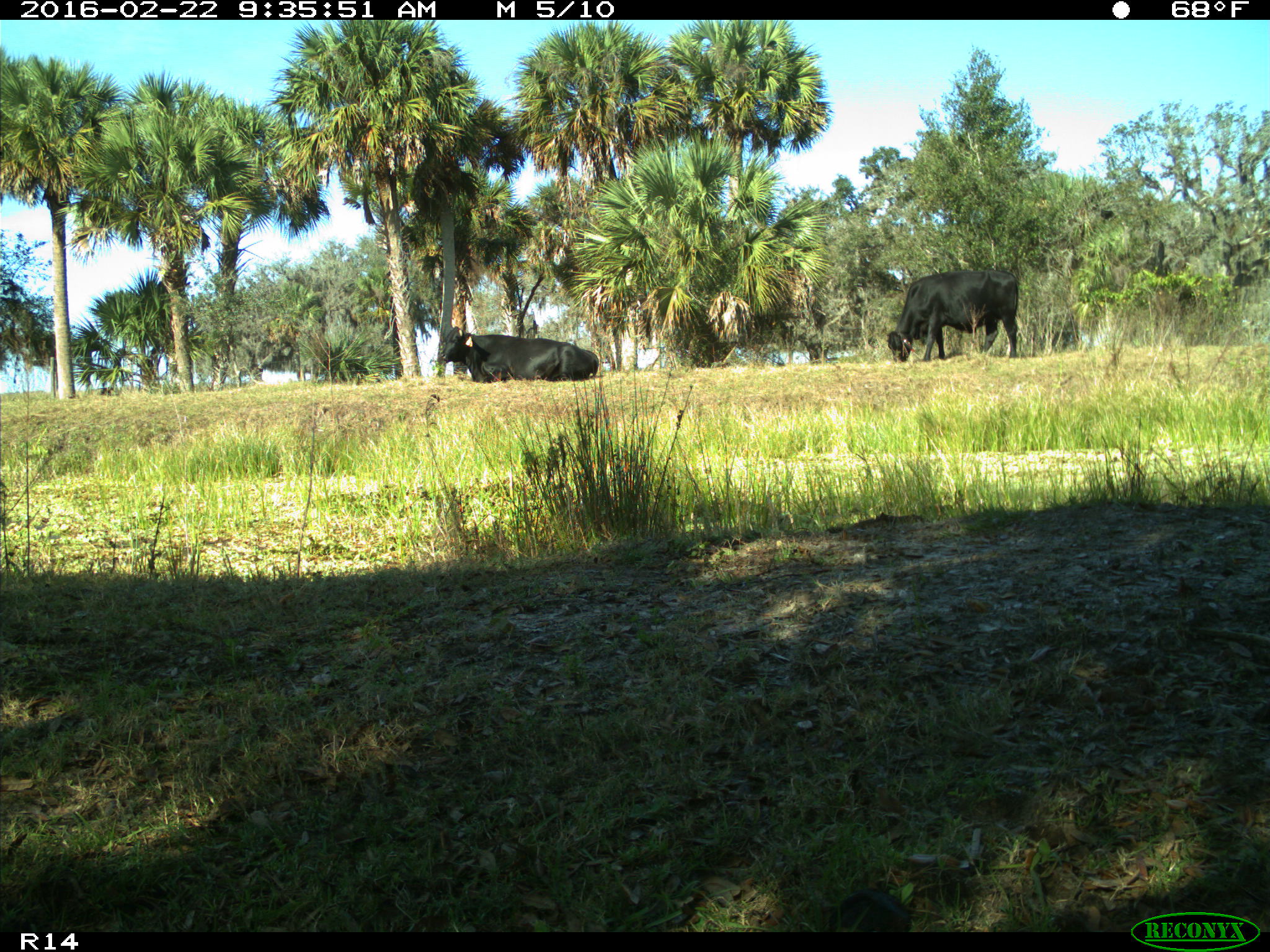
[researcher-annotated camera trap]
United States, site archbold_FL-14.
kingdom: Animalia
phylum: Chordata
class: Mammalia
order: Artiodactyla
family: Bovidae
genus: Bos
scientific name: Bos taurus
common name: domestic cow